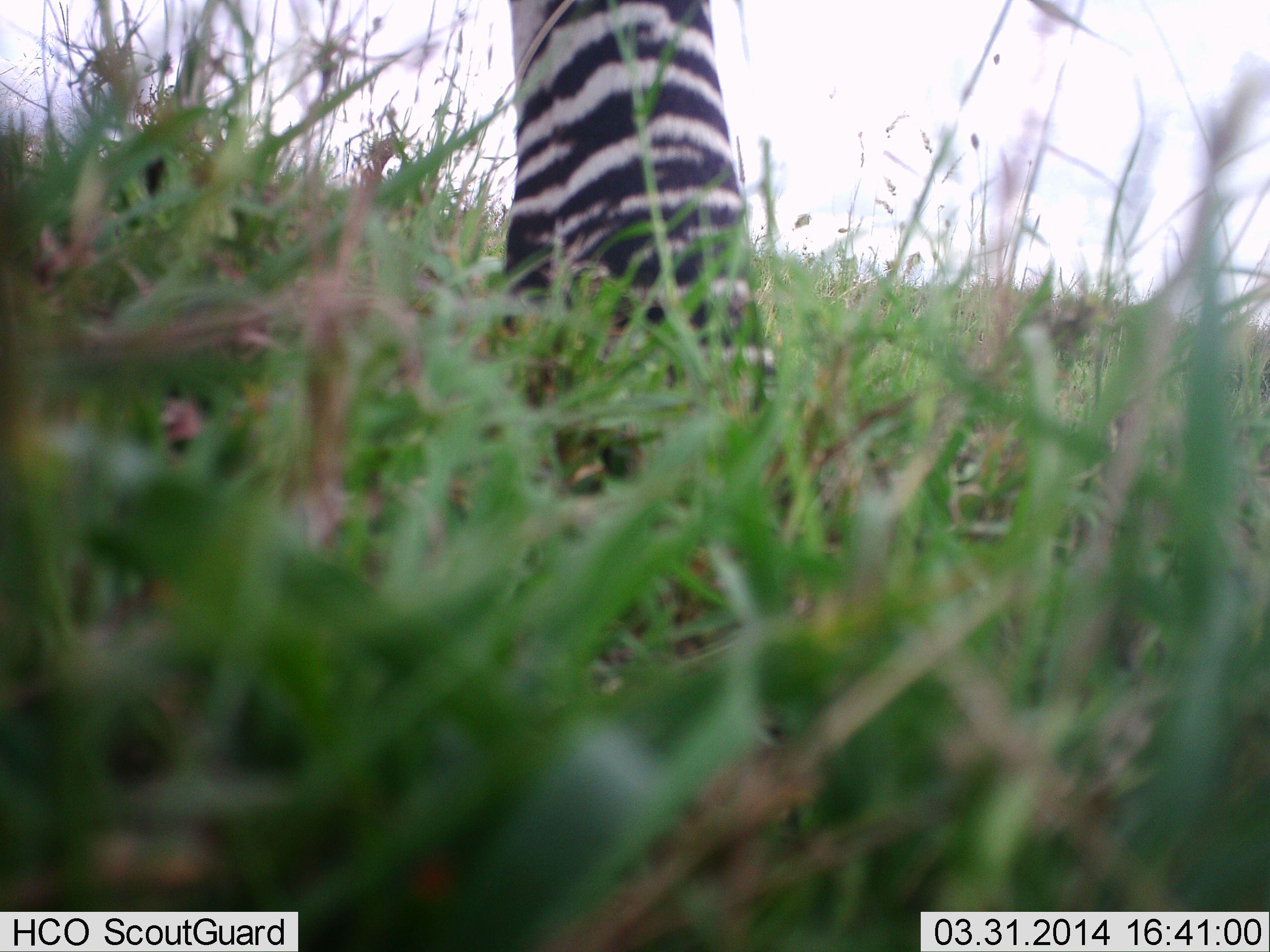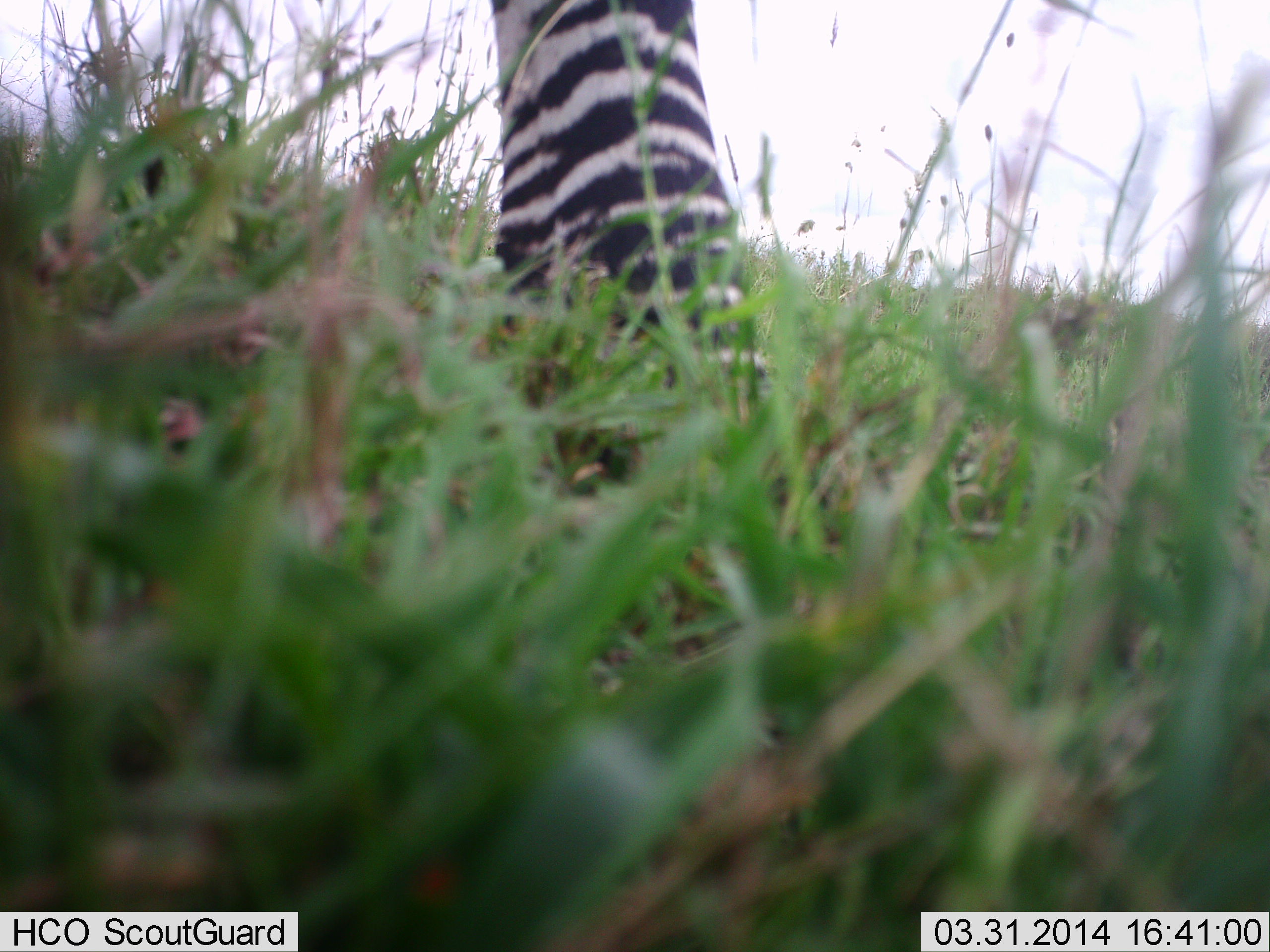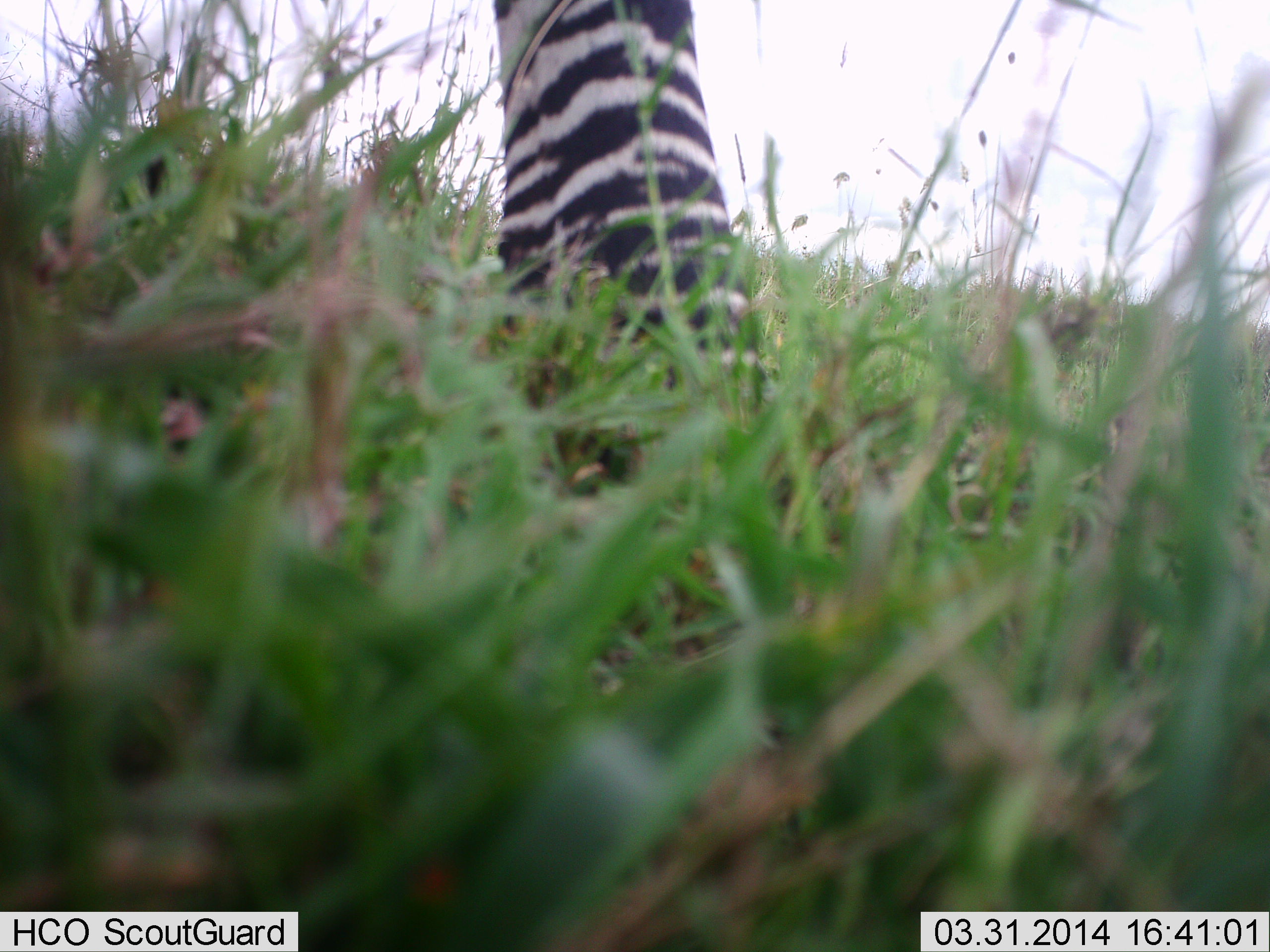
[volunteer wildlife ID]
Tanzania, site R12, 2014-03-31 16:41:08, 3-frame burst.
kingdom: Animalia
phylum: Chordata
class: Mammalia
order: Perissodactyla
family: Equidae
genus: Equus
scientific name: Equus quagga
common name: plains zebra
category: zebra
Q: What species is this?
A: Zebra (plains zebra) (Equus quagga).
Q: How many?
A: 1.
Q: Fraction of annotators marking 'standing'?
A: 91%.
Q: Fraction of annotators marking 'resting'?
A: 0%.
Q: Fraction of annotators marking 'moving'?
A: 9%.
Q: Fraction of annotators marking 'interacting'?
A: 0%.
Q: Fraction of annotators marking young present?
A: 0%.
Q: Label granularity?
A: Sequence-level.